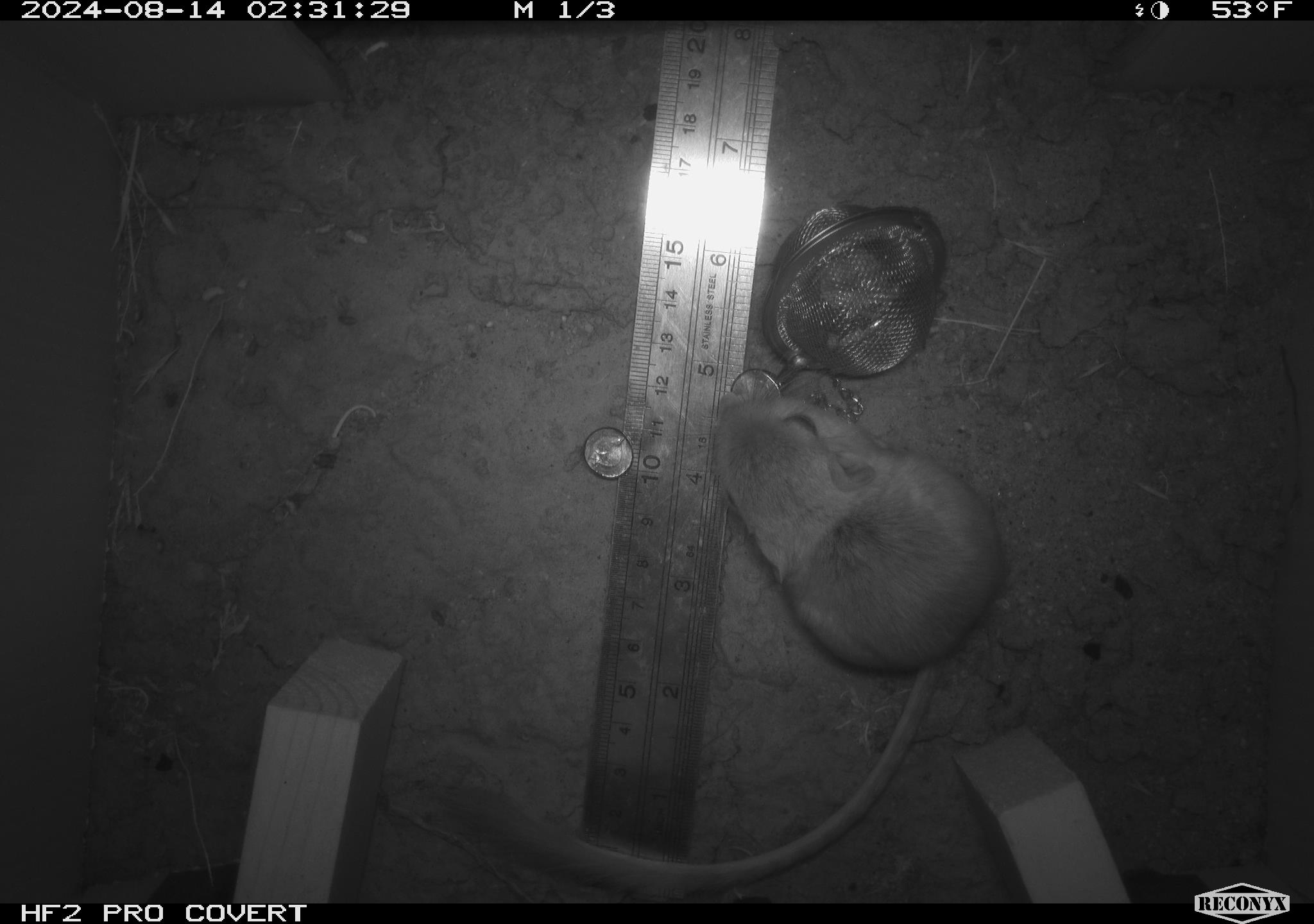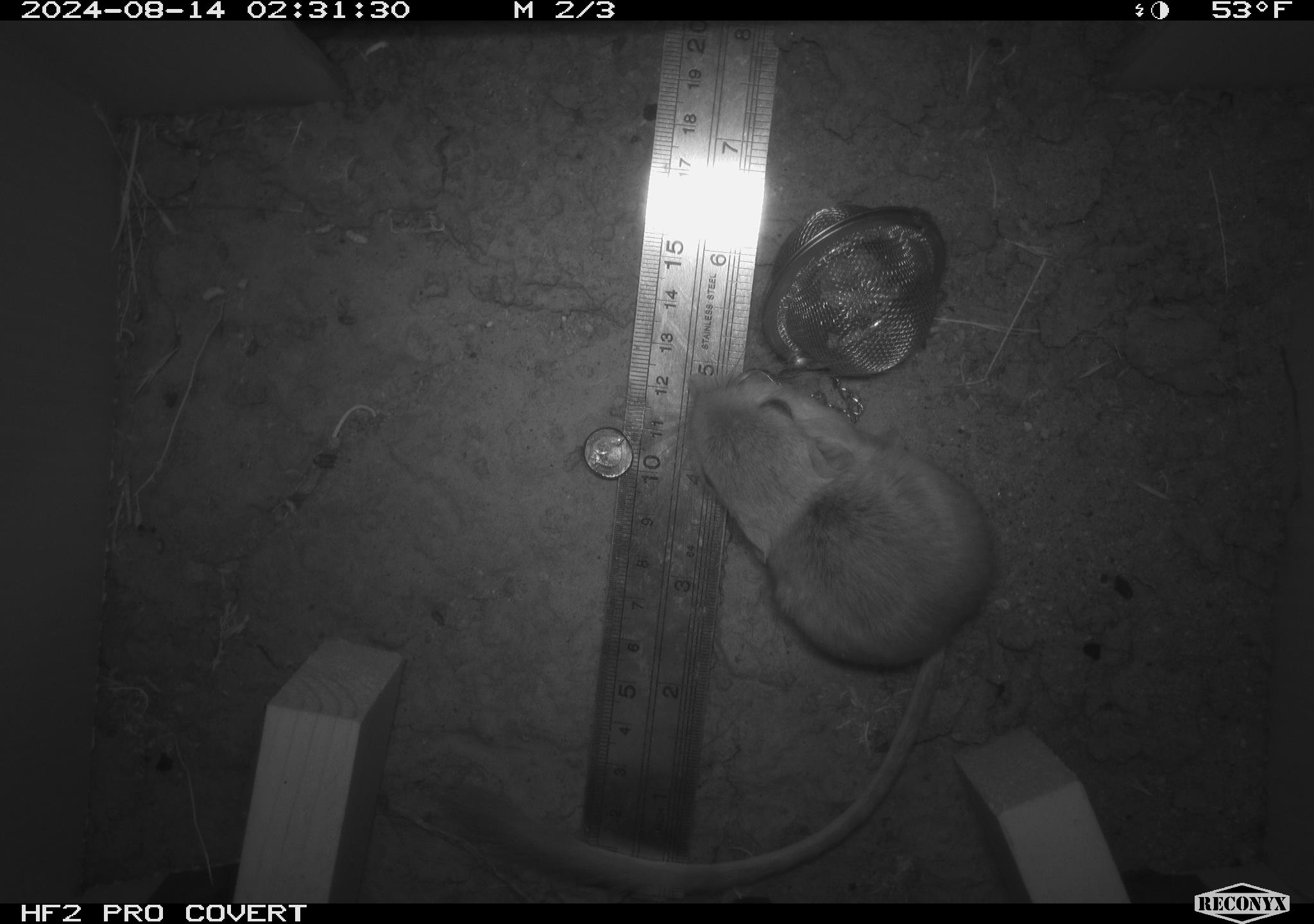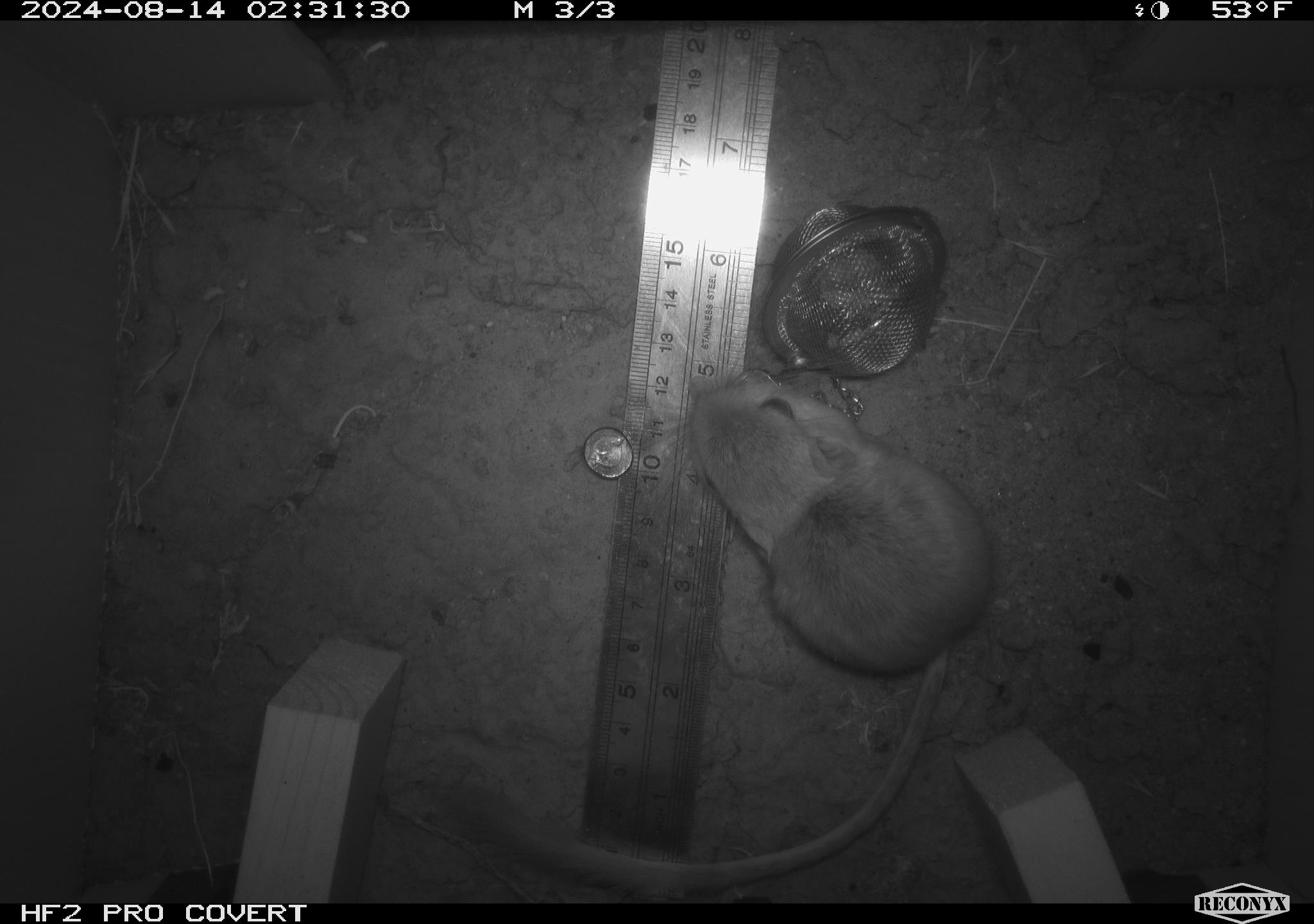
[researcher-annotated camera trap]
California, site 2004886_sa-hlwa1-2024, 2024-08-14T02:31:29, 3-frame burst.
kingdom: Animalia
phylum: Chordata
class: Mammalia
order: Rodentia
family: Heteromyidae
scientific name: Heteromyidae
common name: kangaroo rats and pocket mice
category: heteromyidae family